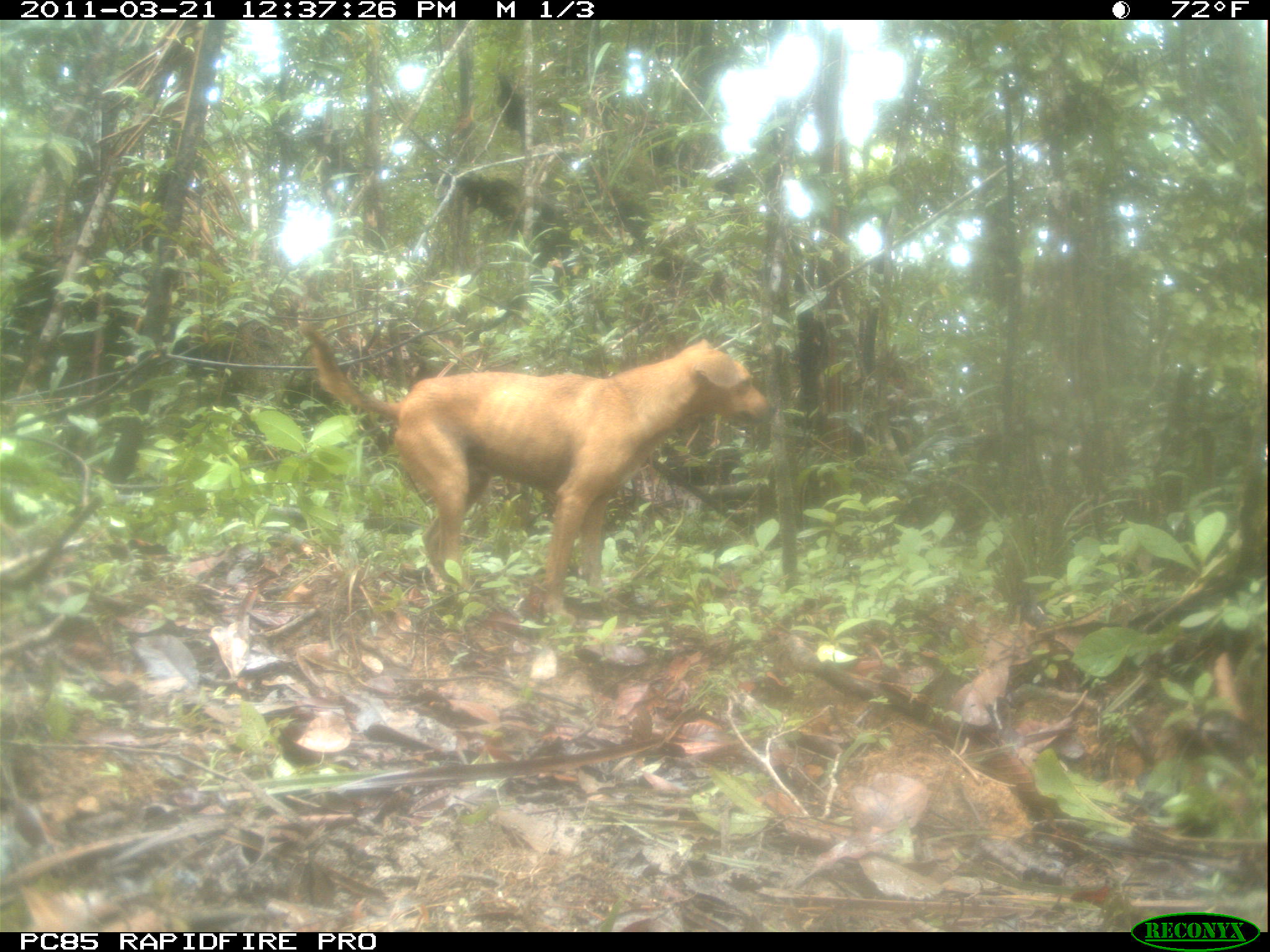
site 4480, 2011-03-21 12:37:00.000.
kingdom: Animalia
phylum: Chordata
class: Mammalia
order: Carnivora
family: Canidae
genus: Canis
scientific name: Canis familiaris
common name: domestic dog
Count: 1.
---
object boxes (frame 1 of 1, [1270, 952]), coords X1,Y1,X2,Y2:
canis familiaris: 294,317,776,622